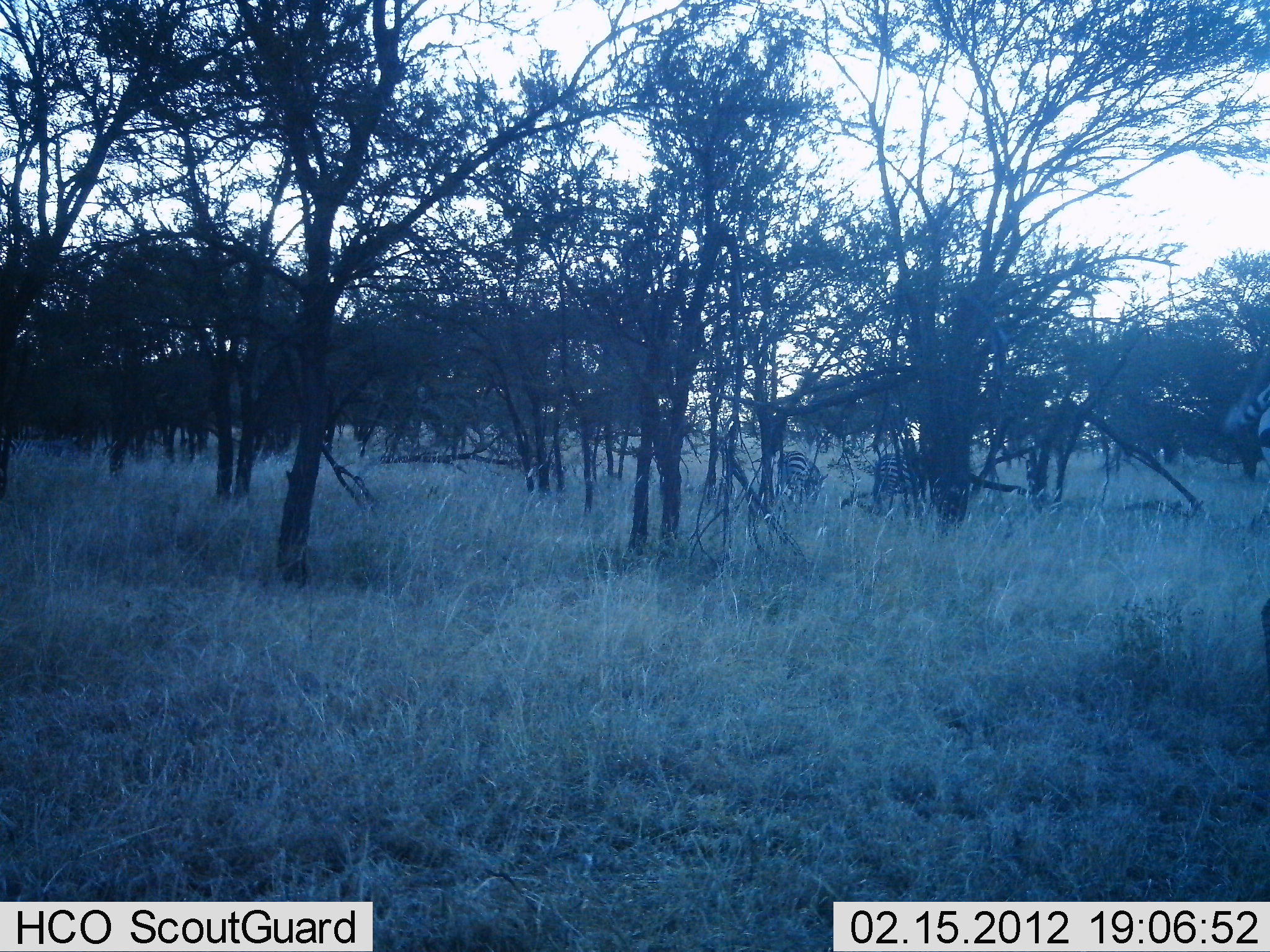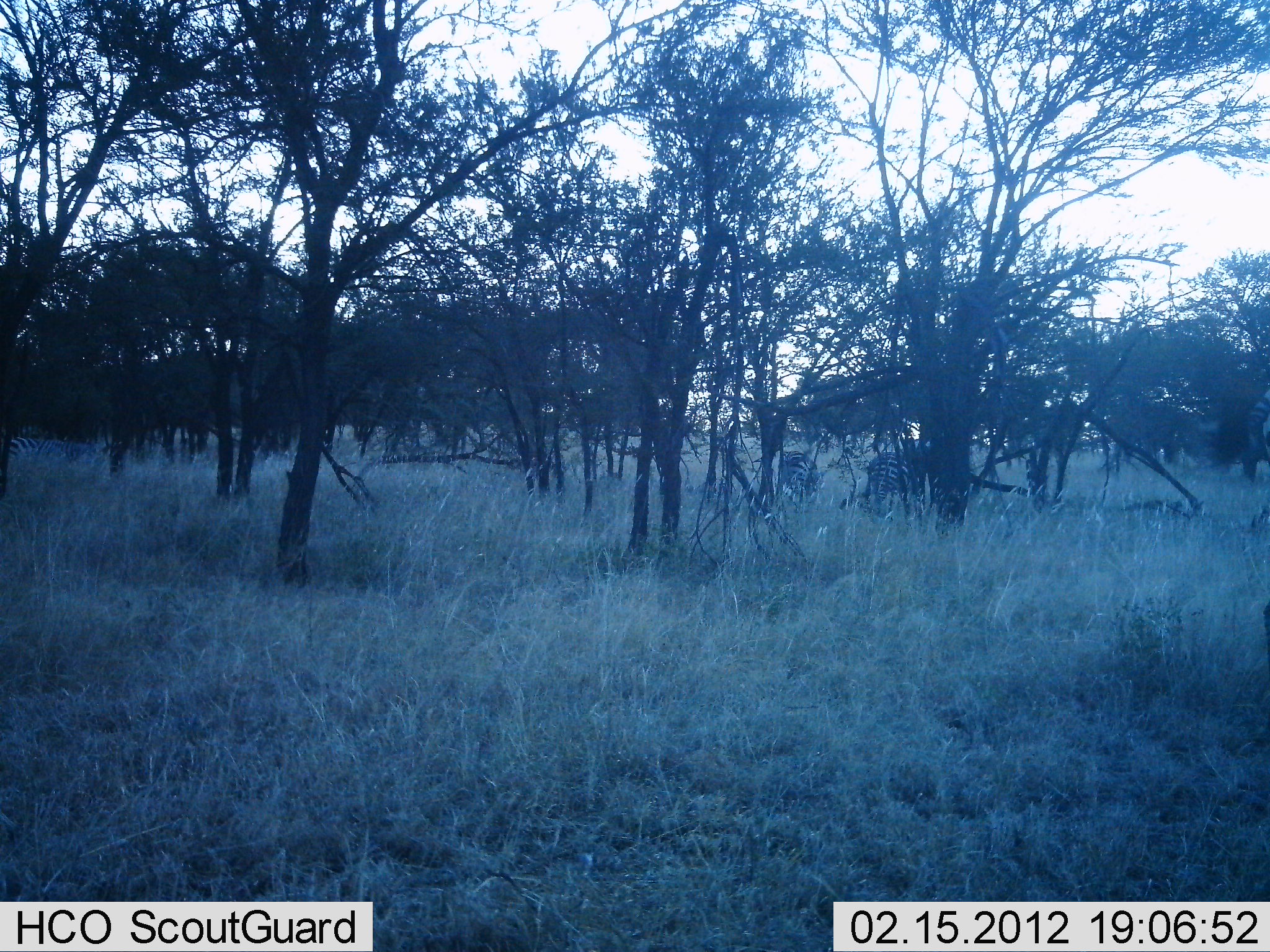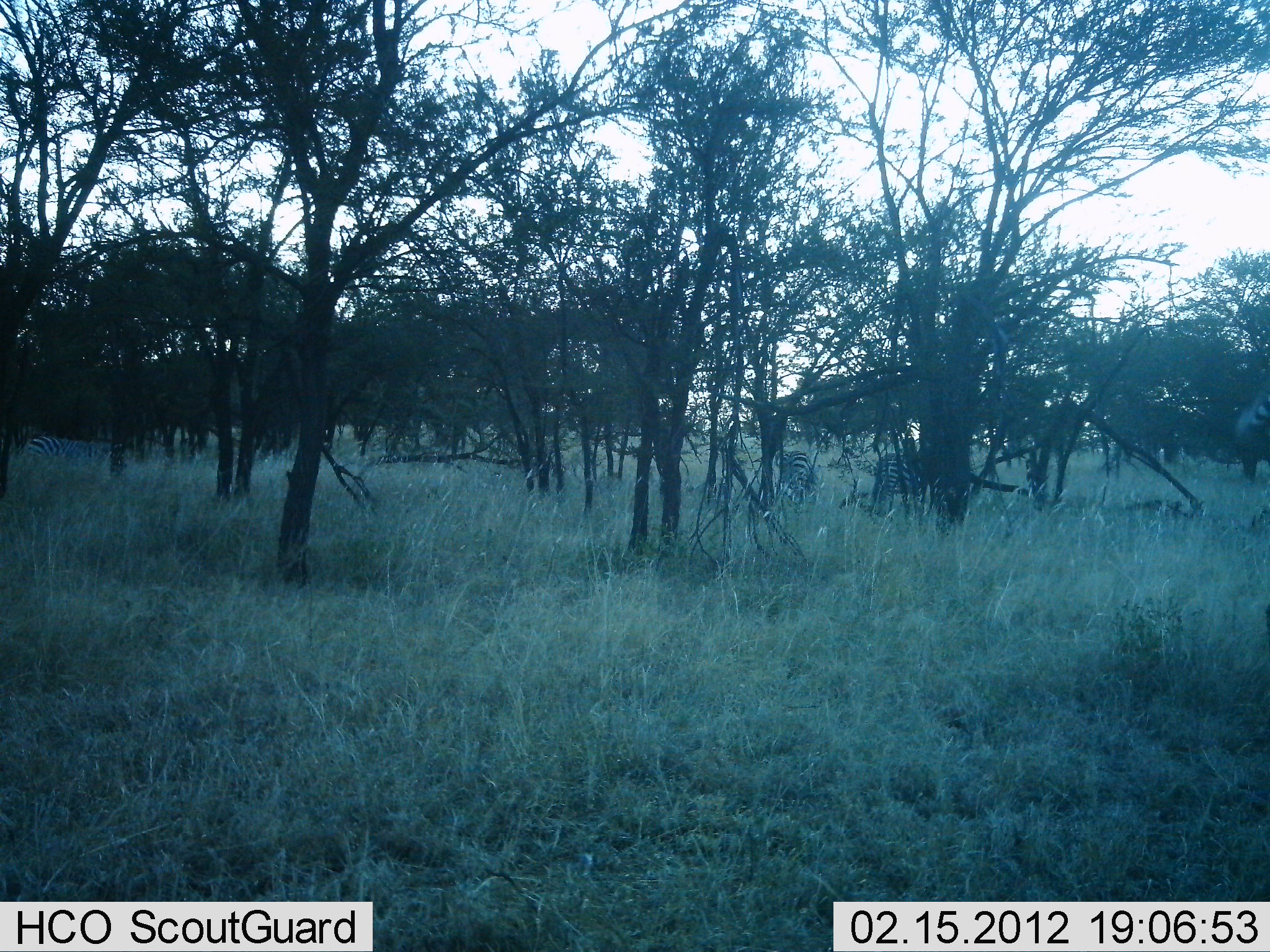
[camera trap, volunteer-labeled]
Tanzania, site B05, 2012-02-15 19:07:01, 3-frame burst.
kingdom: Animalia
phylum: Chordata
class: Mammalia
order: Perissodactyla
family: Equidae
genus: Equus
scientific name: Equus quagga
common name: plains zebra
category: zebra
Zebra (plains zebra) (Equus quagga), count 3. Behavior (volunteer vote fractions): standing 35%, resting 0%, moving 12%, interacting 0%. Young present (vote fraction): 0%. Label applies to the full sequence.